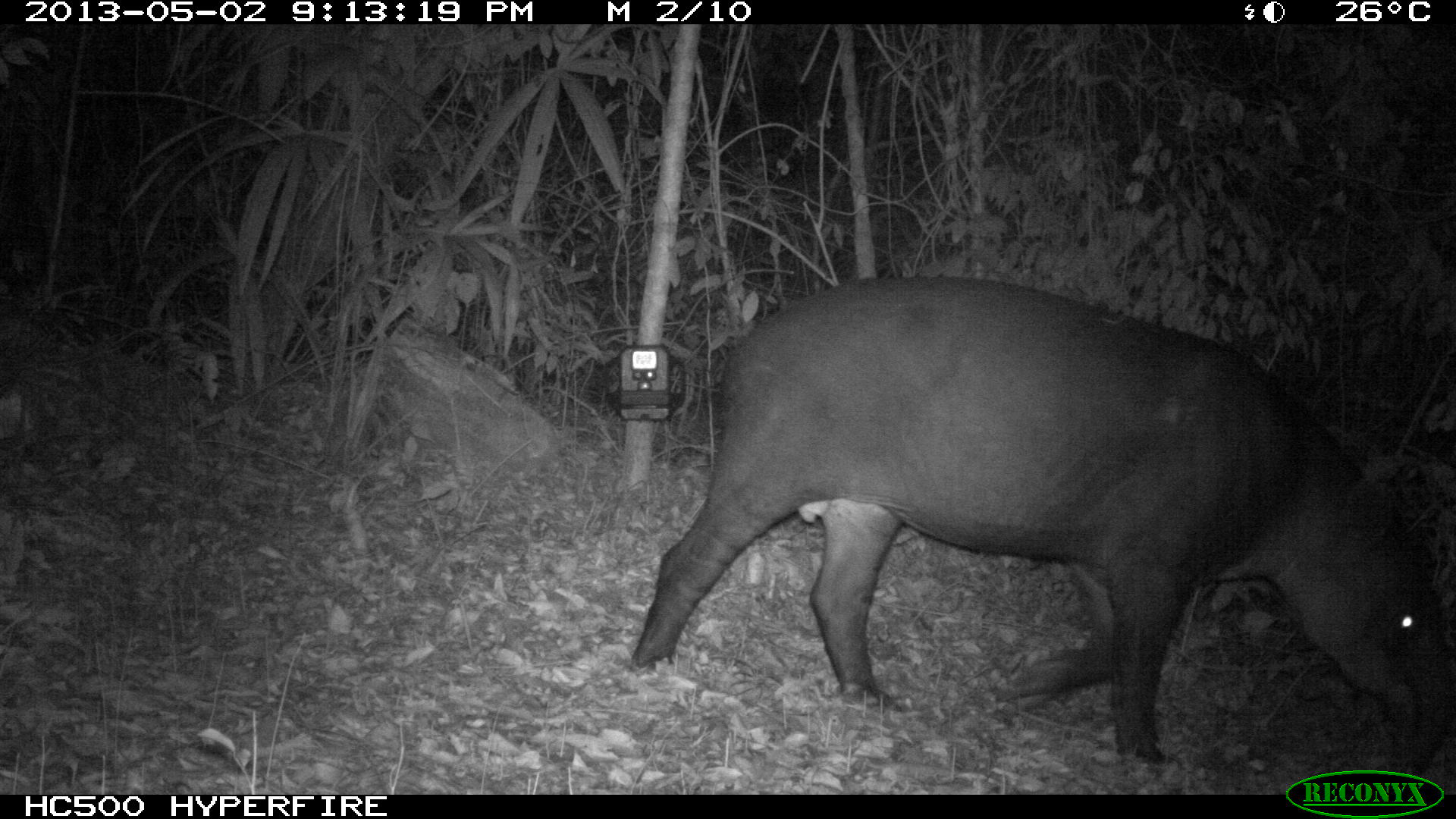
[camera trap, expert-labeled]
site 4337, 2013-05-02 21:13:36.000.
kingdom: Animalia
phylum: Chordata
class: Mammalia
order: Perissodactyla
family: Tapiridae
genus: Tapirus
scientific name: Tapirus bairdii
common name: baird's tapir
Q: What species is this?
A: Tapirus bairdii (baird's tapir).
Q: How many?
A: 1.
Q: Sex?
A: Male.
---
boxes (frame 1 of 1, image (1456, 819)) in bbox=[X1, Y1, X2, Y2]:
tapirus bairdii: bbox=[632, 270, 1454, 784]